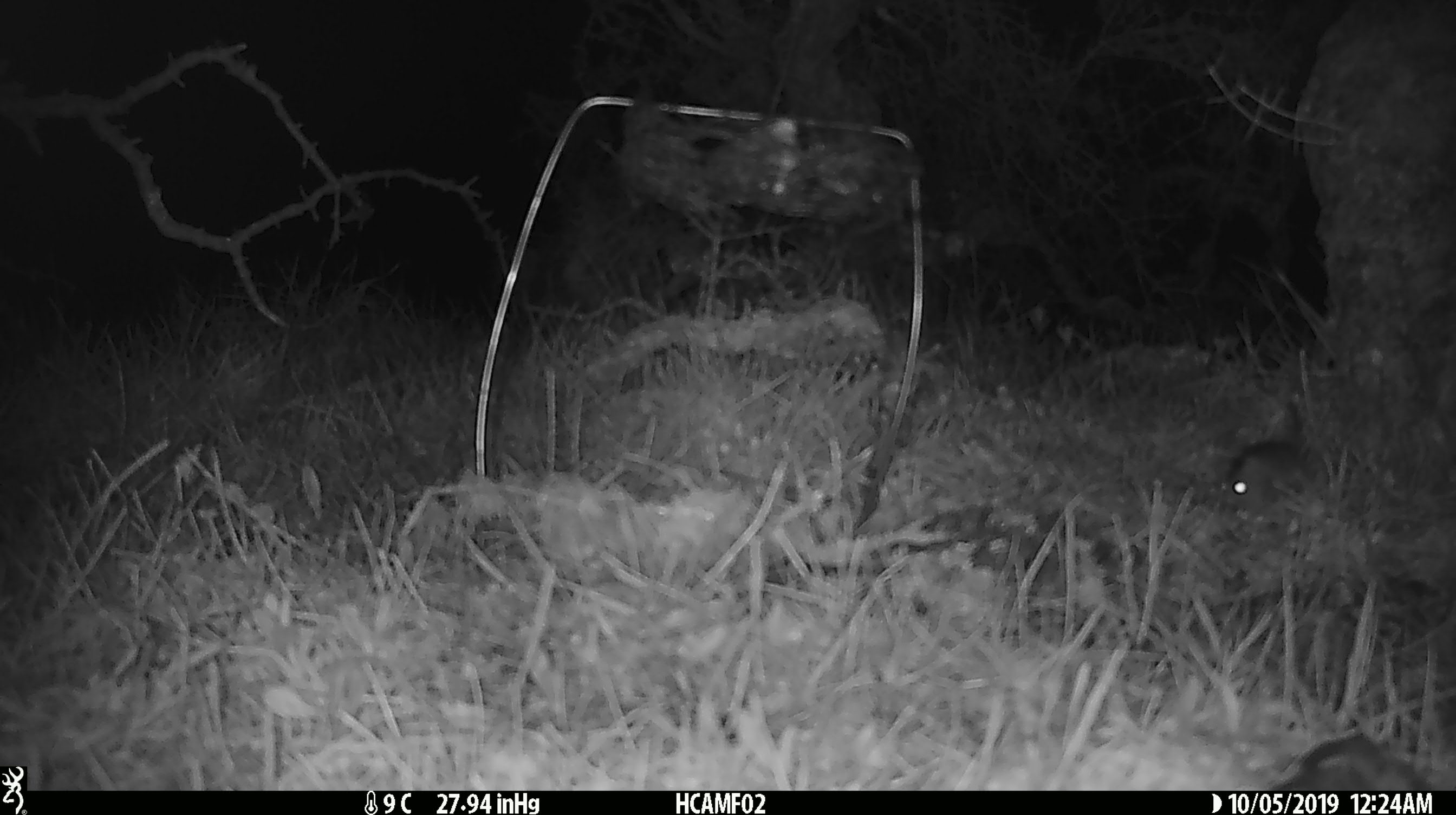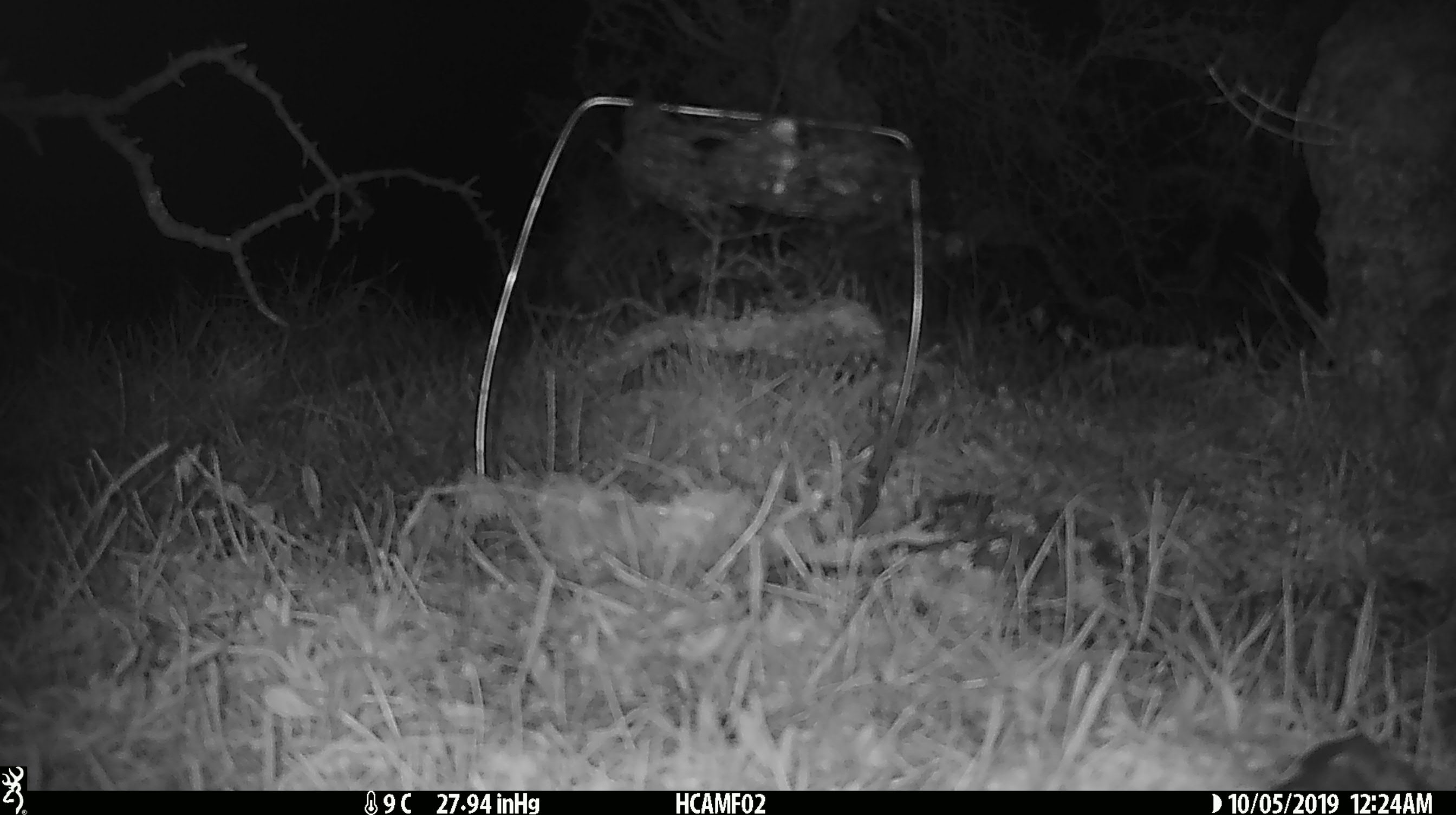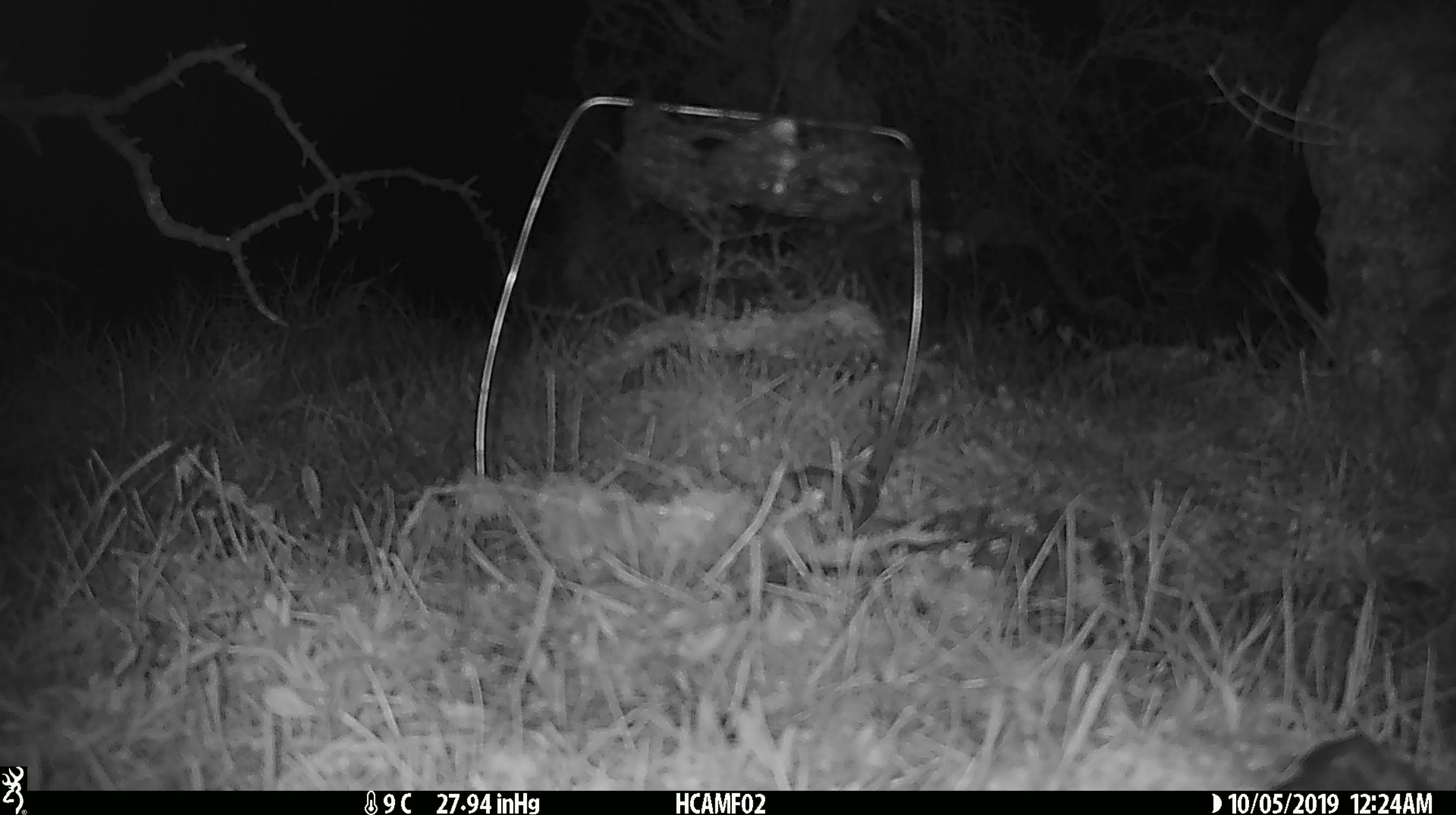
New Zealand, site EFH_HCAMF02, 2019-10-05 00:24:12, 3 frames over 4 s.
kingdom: Animalia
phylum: Chordata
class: Mammalia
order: Rodentia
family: Muridae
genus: Mus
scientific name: Mus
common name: mouse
Mouse (Mus).